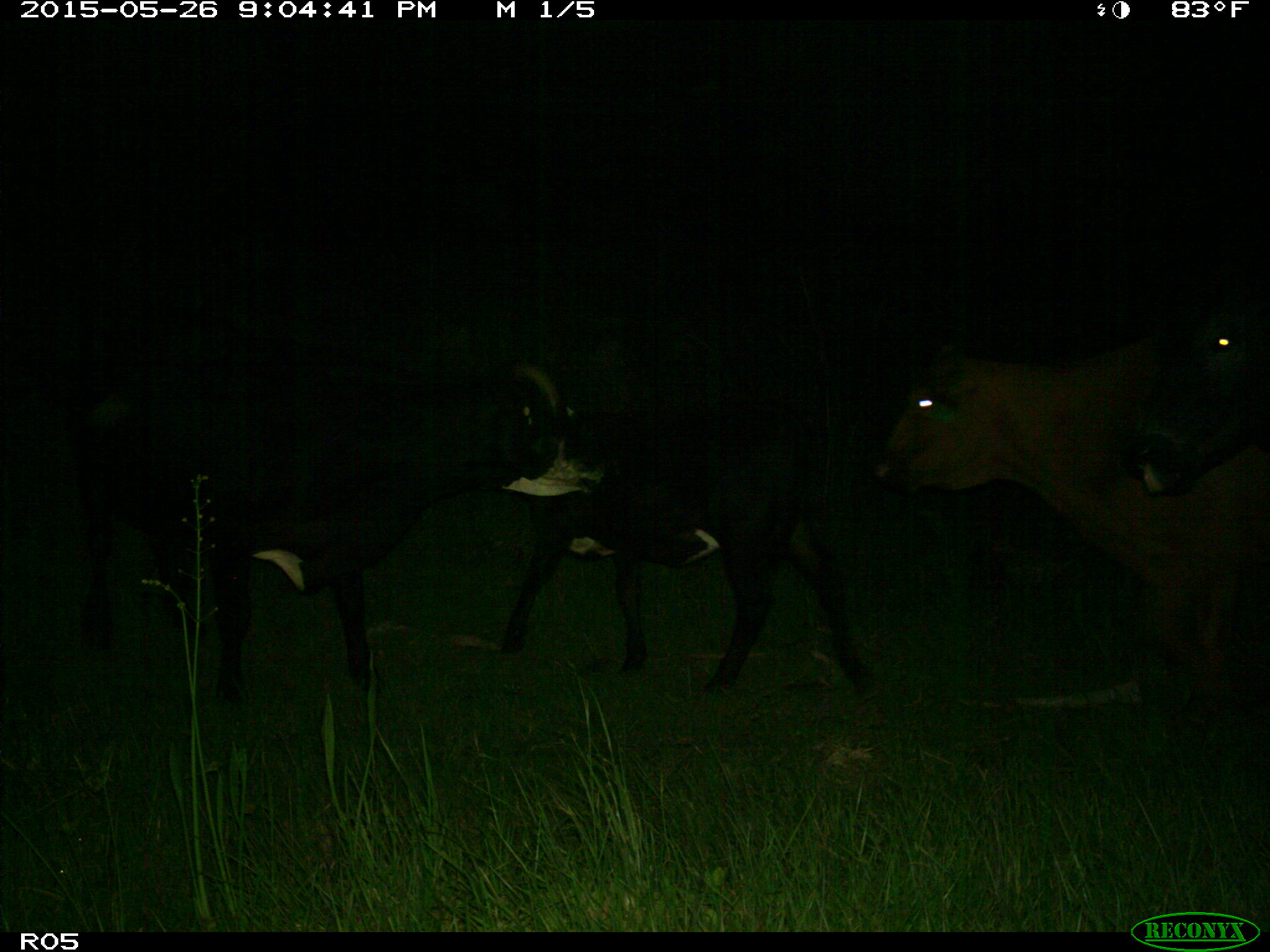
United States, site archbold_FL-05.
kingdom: Animalia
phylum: Chordata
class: Mammalia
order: Artiodactyla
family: Bovidae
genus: Bos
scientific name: Bos taurus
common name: domestic cow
Bos taurus (domestic cow).